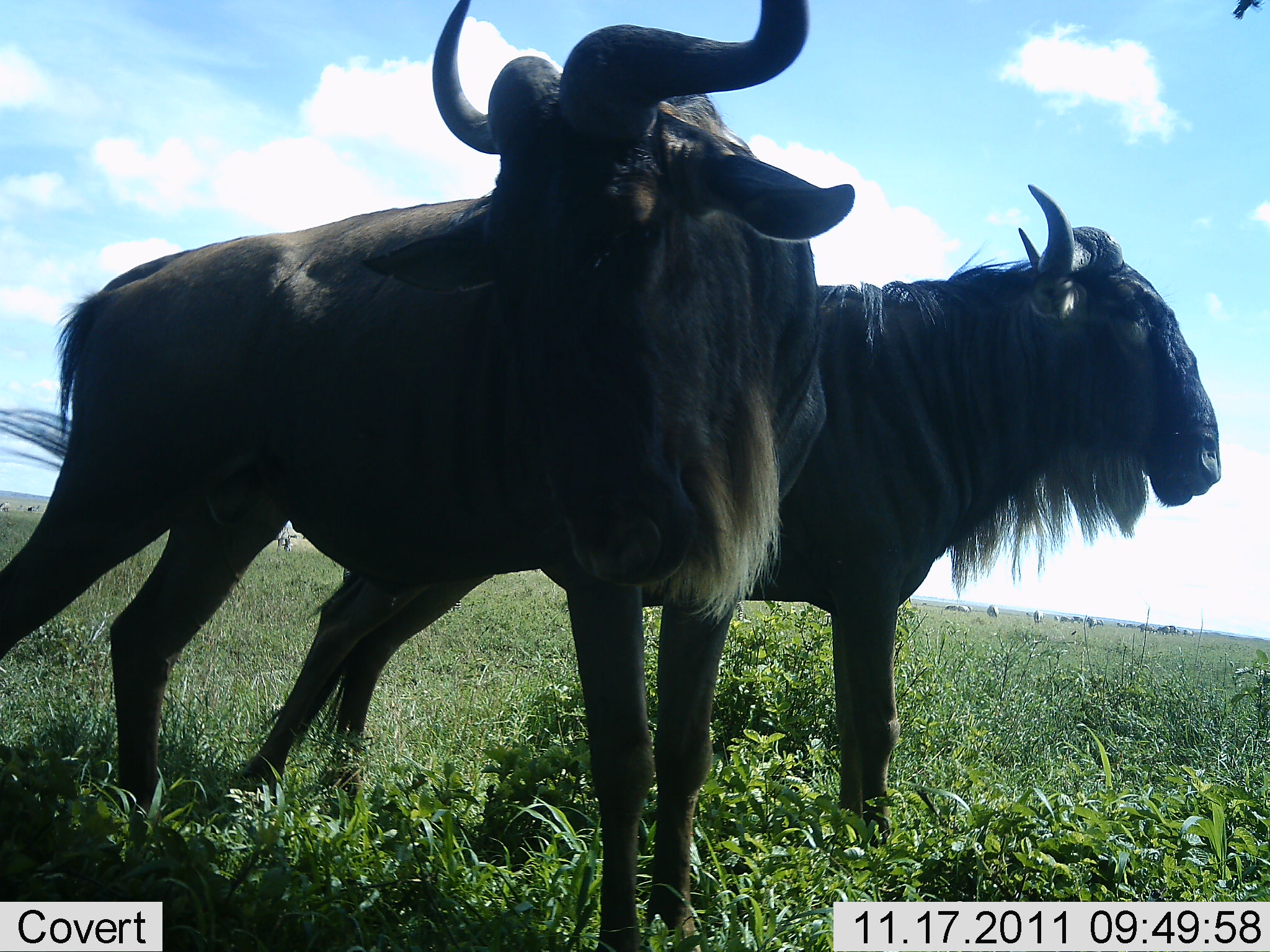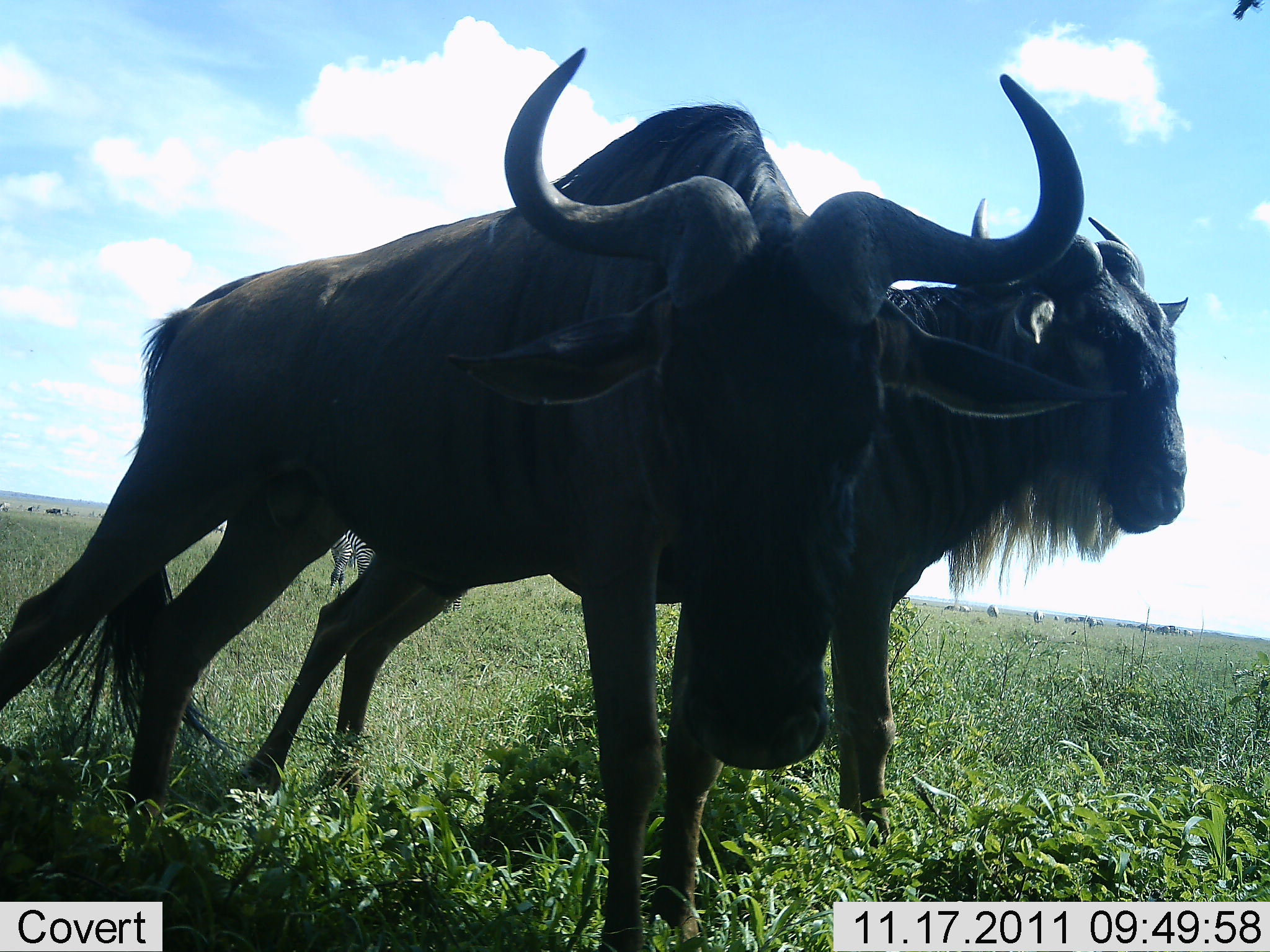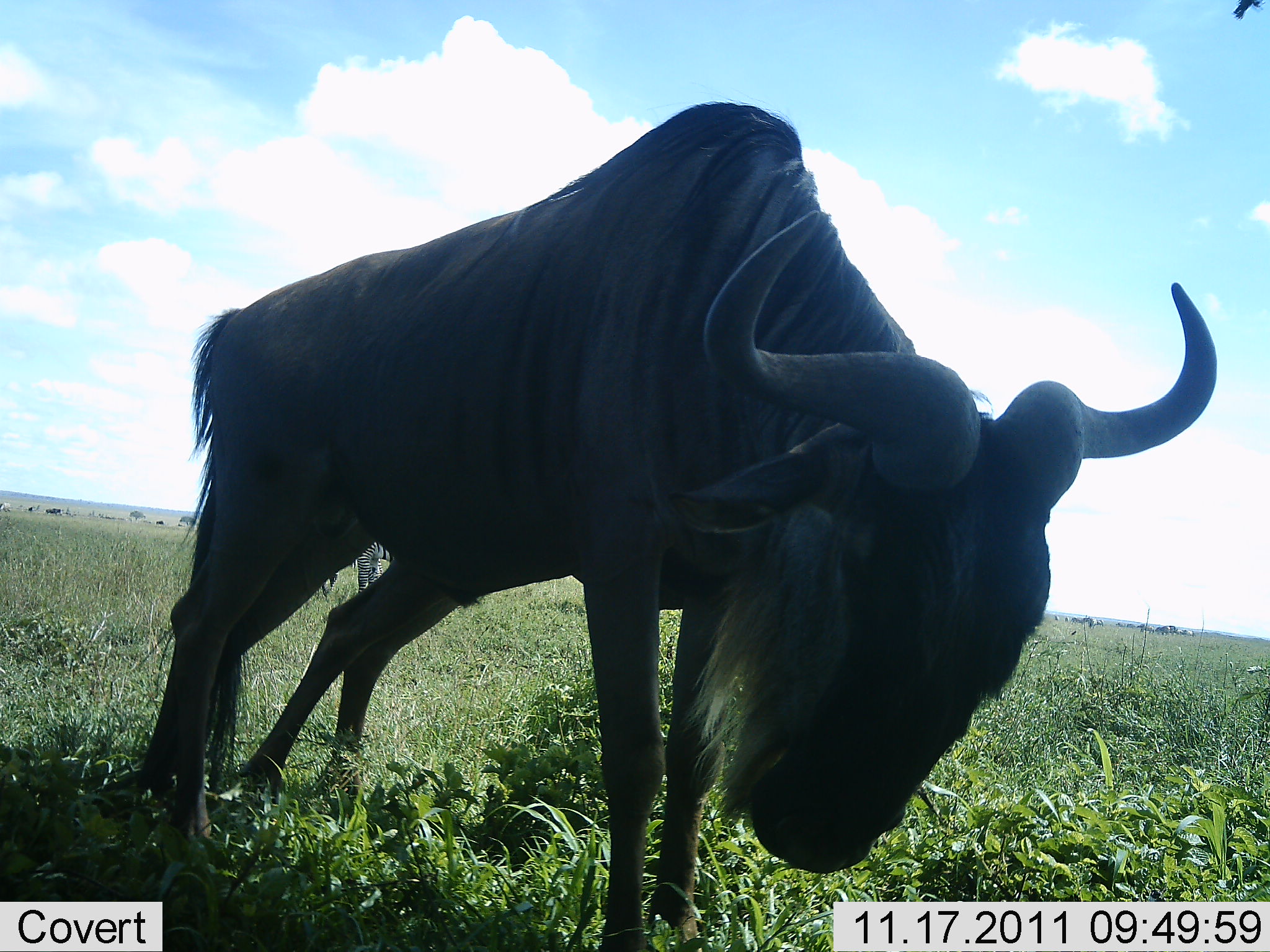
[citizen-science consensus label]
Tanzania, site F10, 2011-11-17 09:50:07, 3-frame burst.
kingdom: Animalia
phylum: Chordata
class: Mammalia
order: Artiodactyla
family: Bovidae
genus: Connochaetes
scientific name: Connochaetes taurinus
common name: blue wildebeest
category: wildebeest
Wildebeest (blue wildebeest) (Connochaetes taurinus), count 2. Behavior (volunteer vote fractions): standing 85%, resting 8%, moving 15%, interacting 8%. Young present (vote fraction): 0%. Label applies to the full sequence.